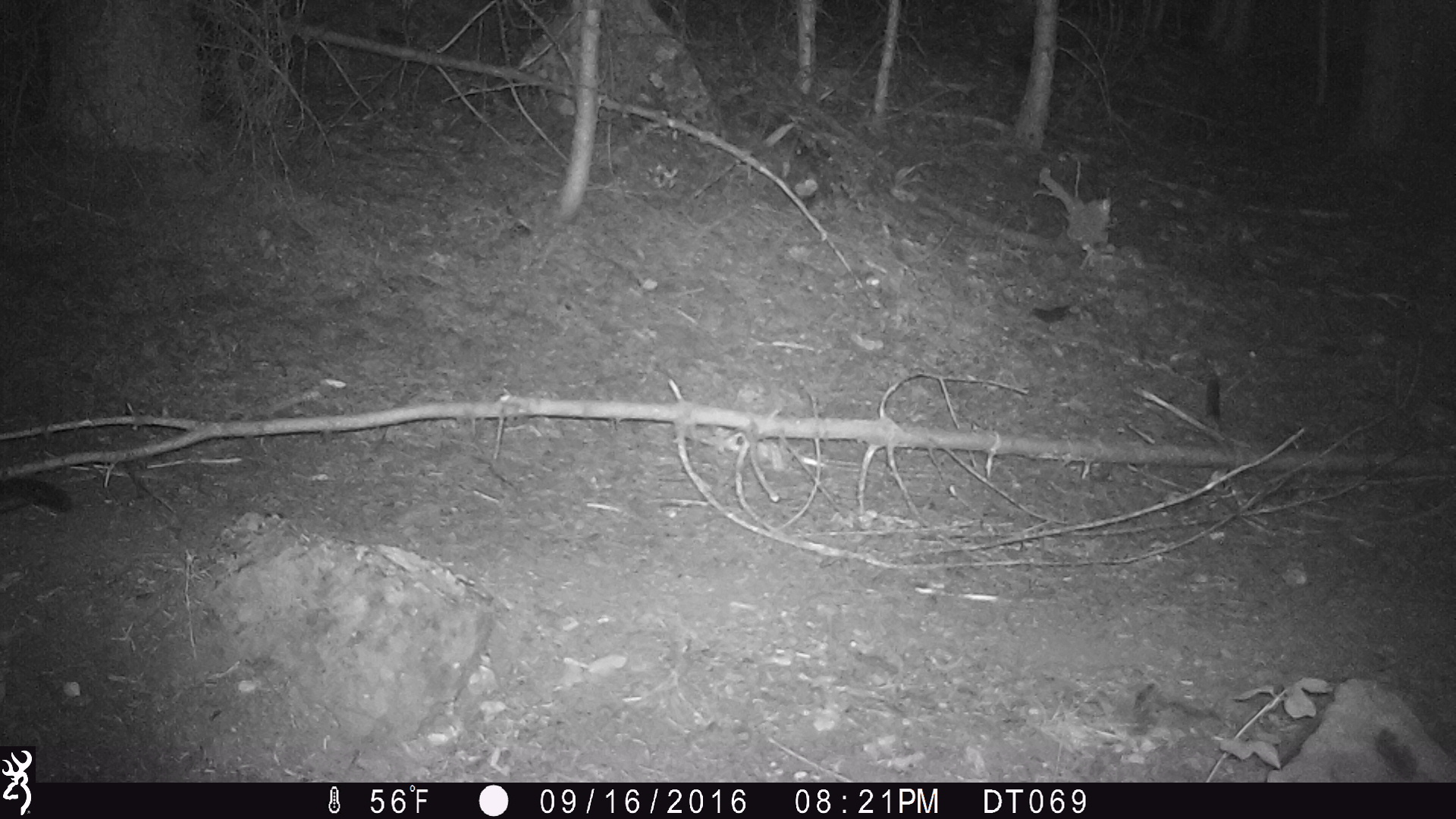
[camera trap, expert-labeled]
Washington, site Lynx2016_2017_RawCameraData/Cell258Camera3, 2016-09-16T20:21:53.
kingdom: Animalia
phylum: Chordata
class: Mammalia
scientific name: Mammalia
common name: small mammal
Small mammal (Mammalia). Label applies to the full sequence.